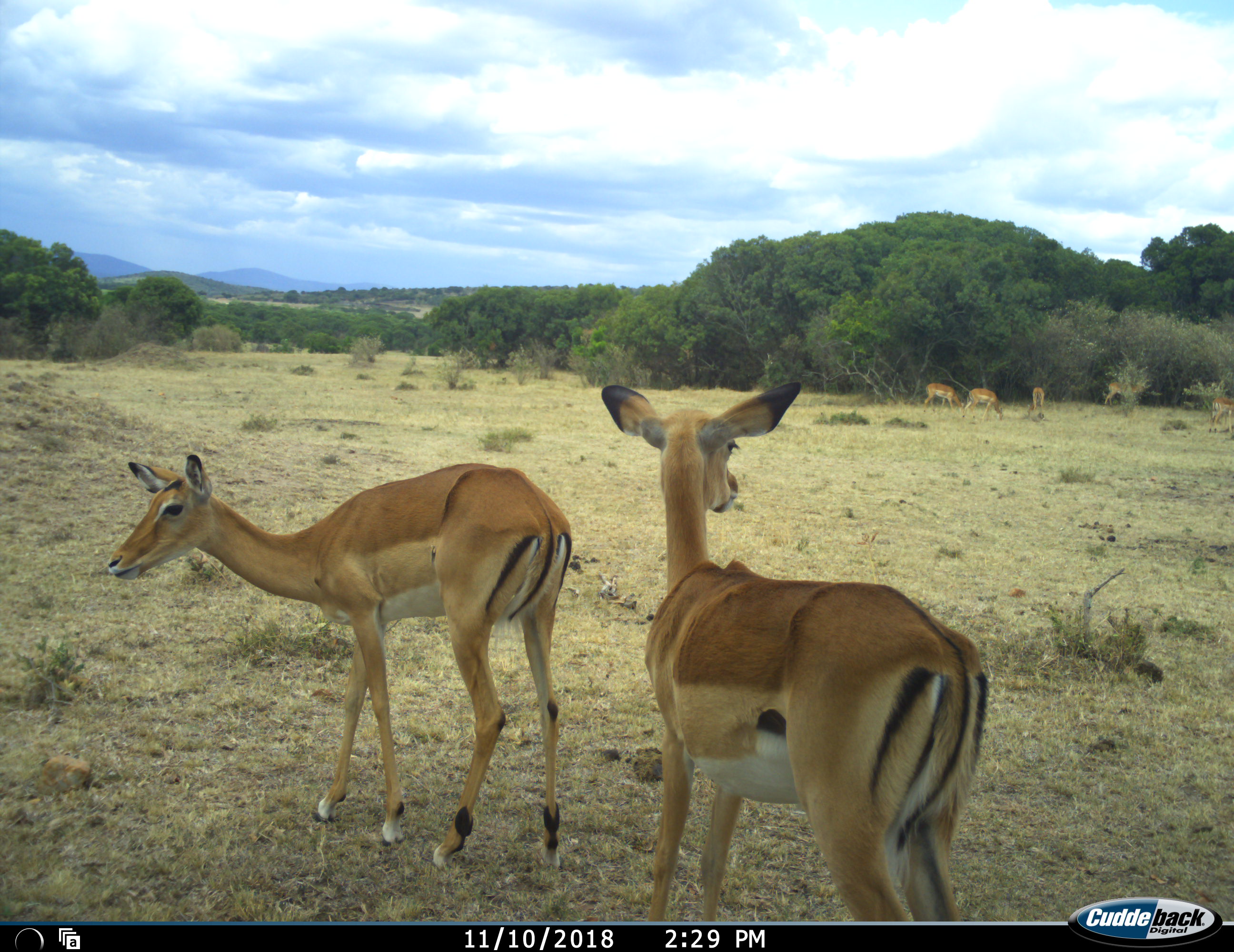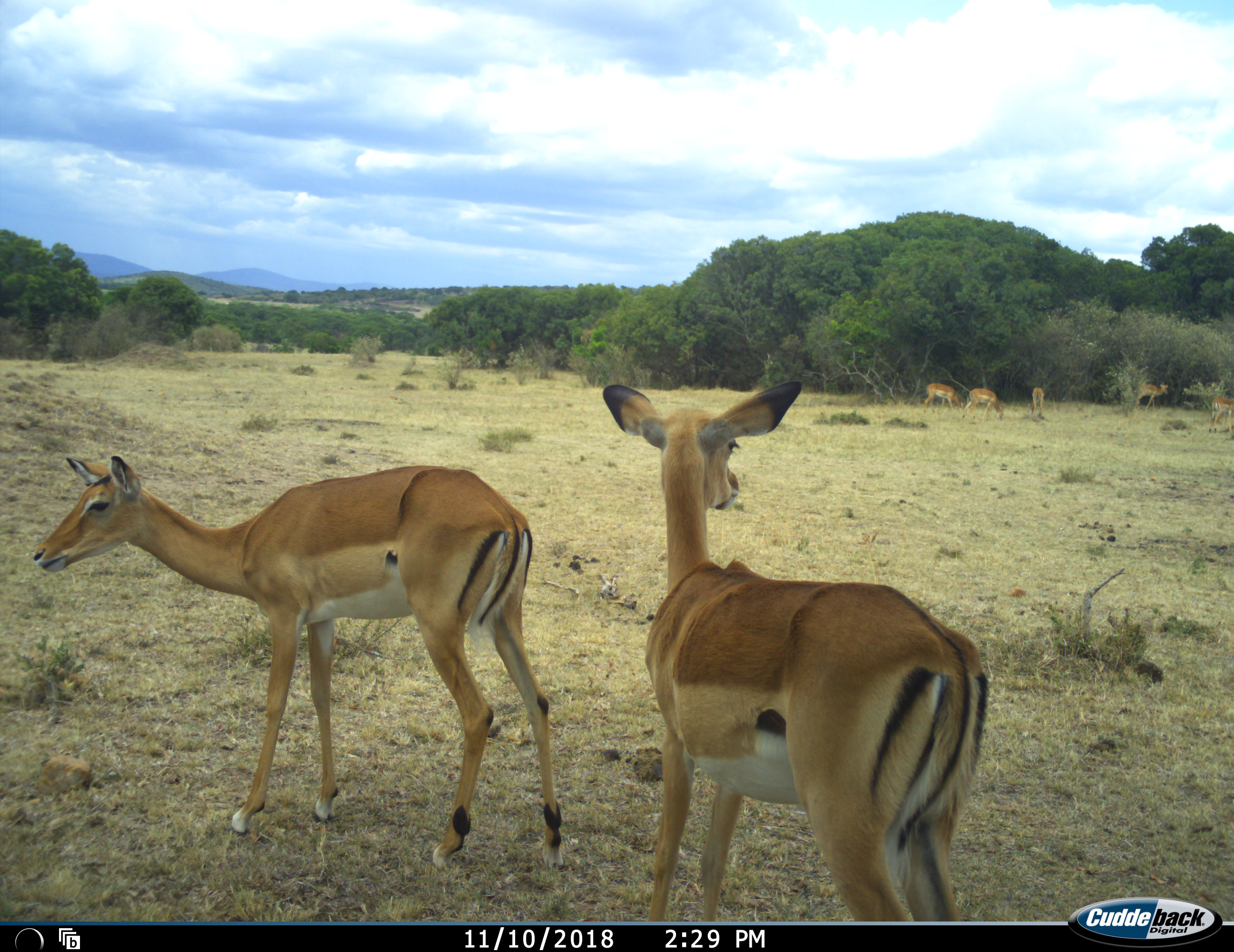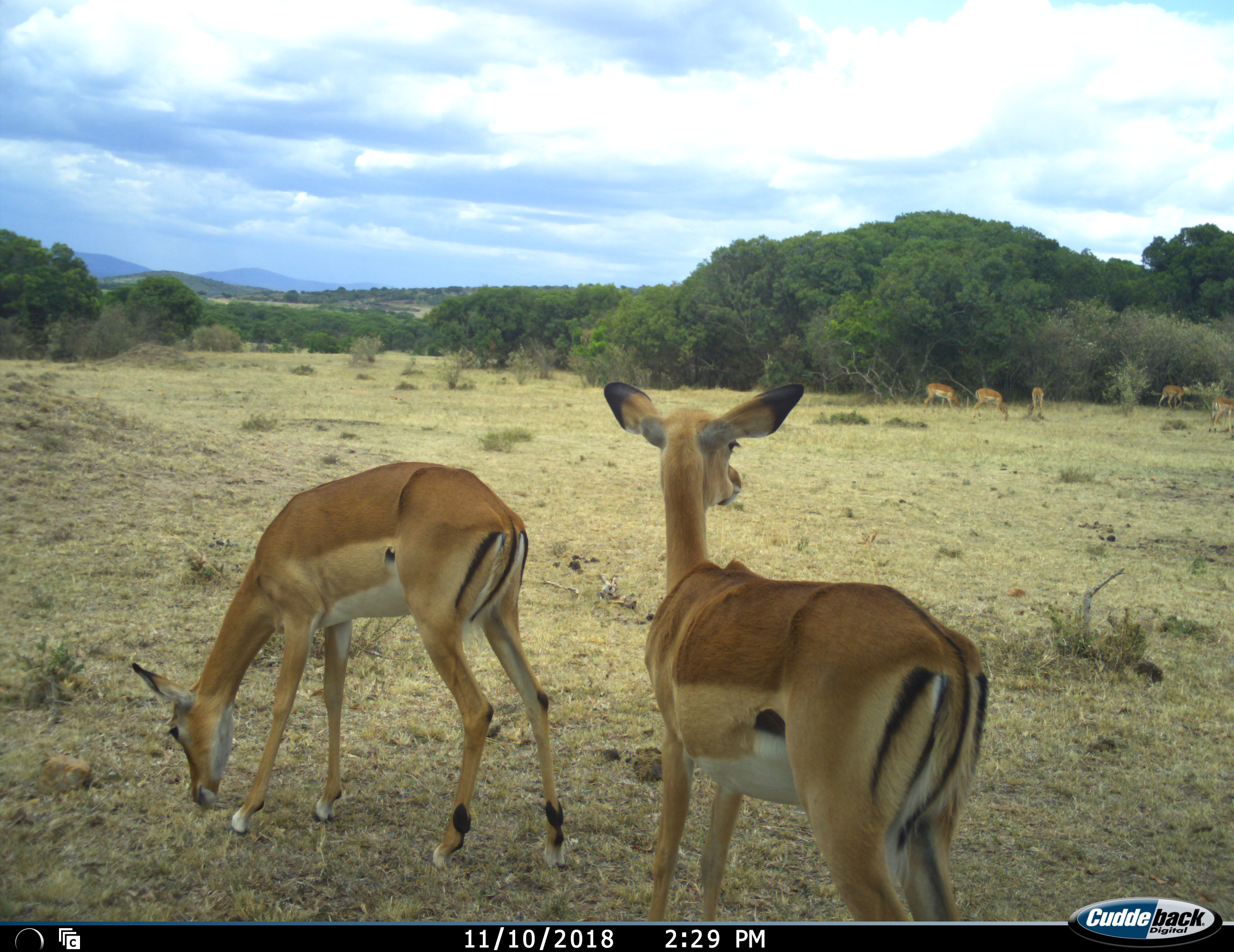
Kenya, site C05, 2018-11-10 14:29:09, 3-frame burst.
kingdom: Animalia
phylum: Chordata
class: Mammalia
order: Artiodactyla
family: Bovidae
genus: Aepyceros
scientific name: Aepyceros melampus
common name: impala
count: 7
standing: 60%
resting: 0%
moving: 70%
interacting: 0%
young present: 0%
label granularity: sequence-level